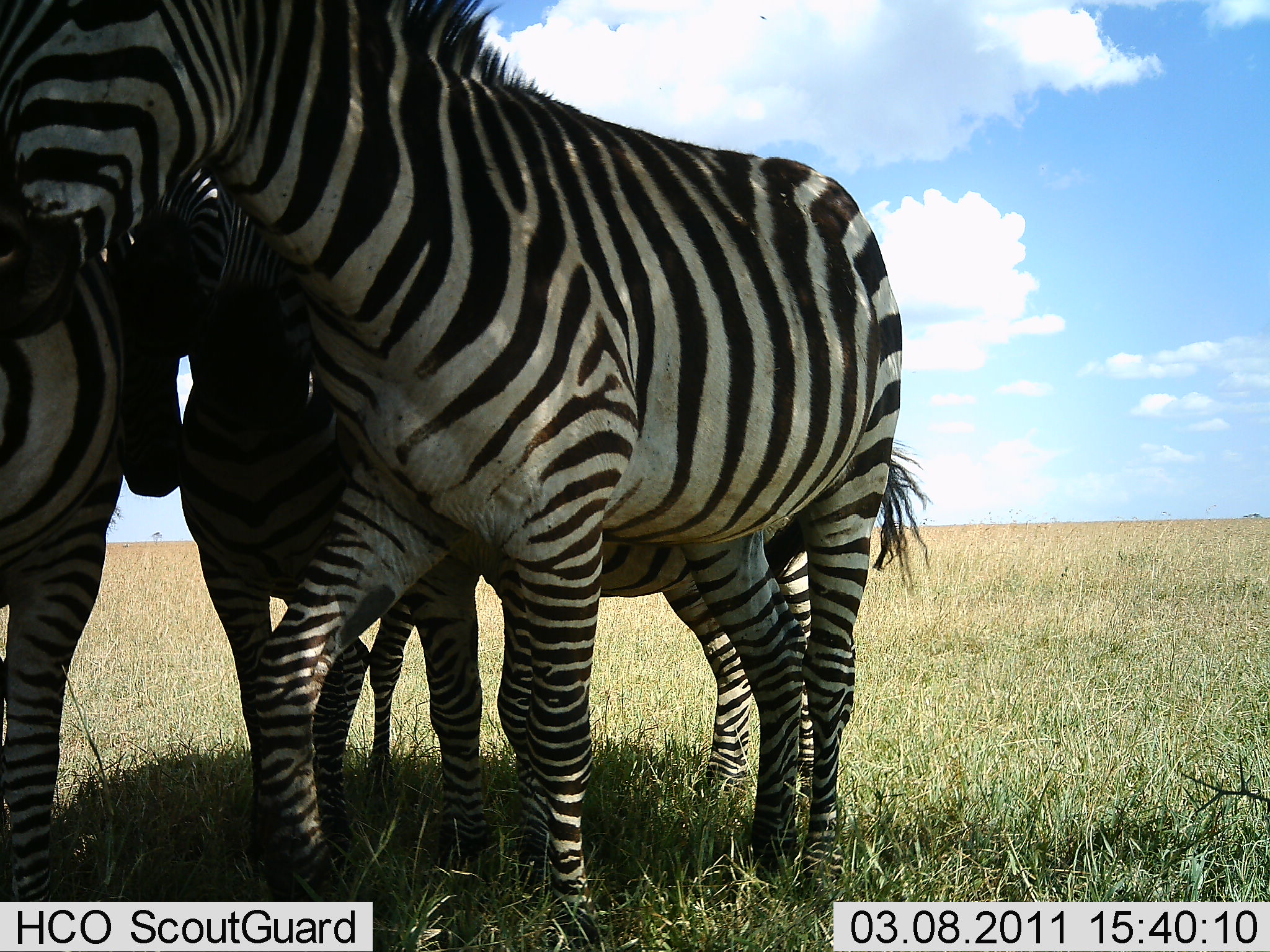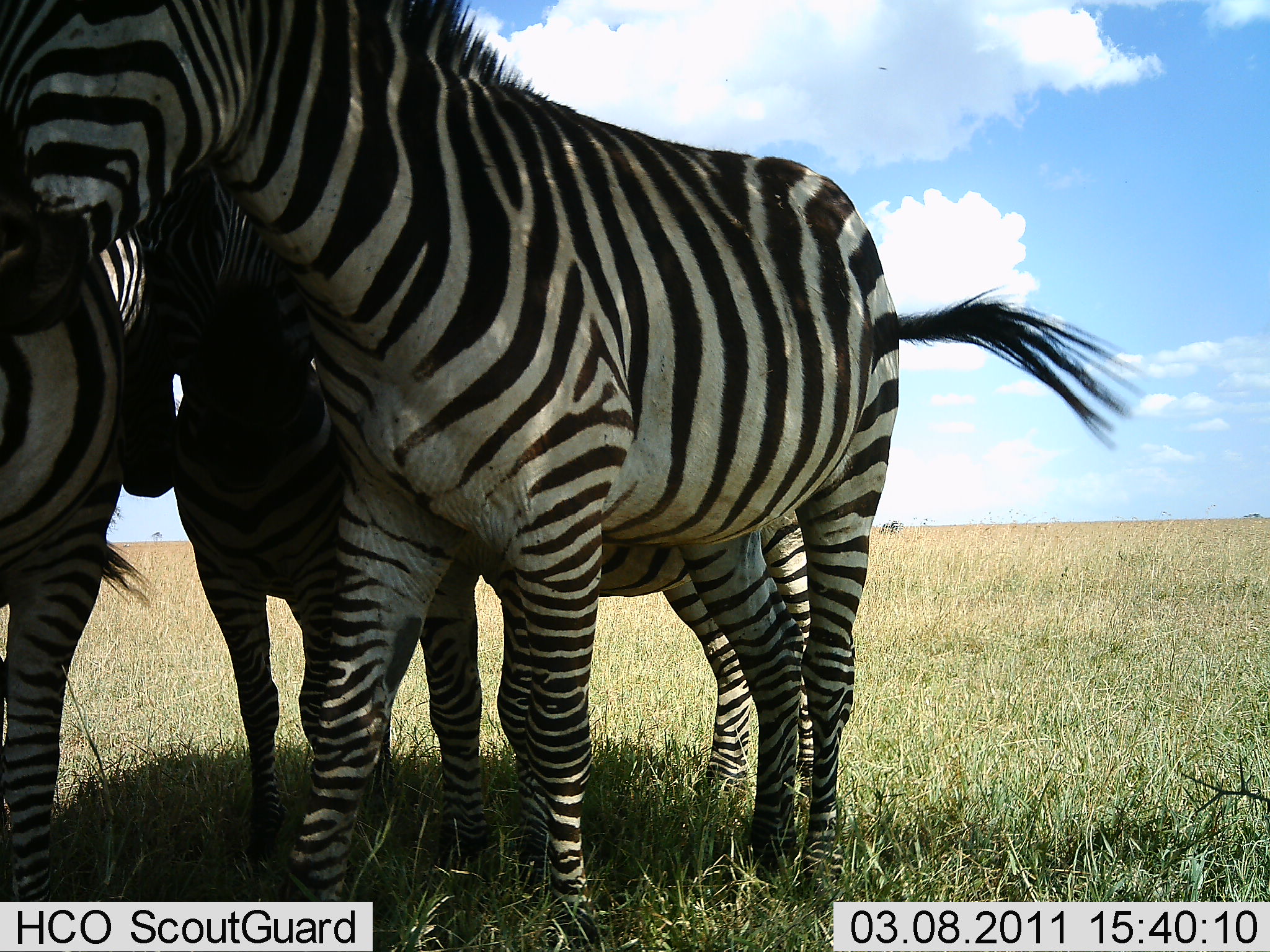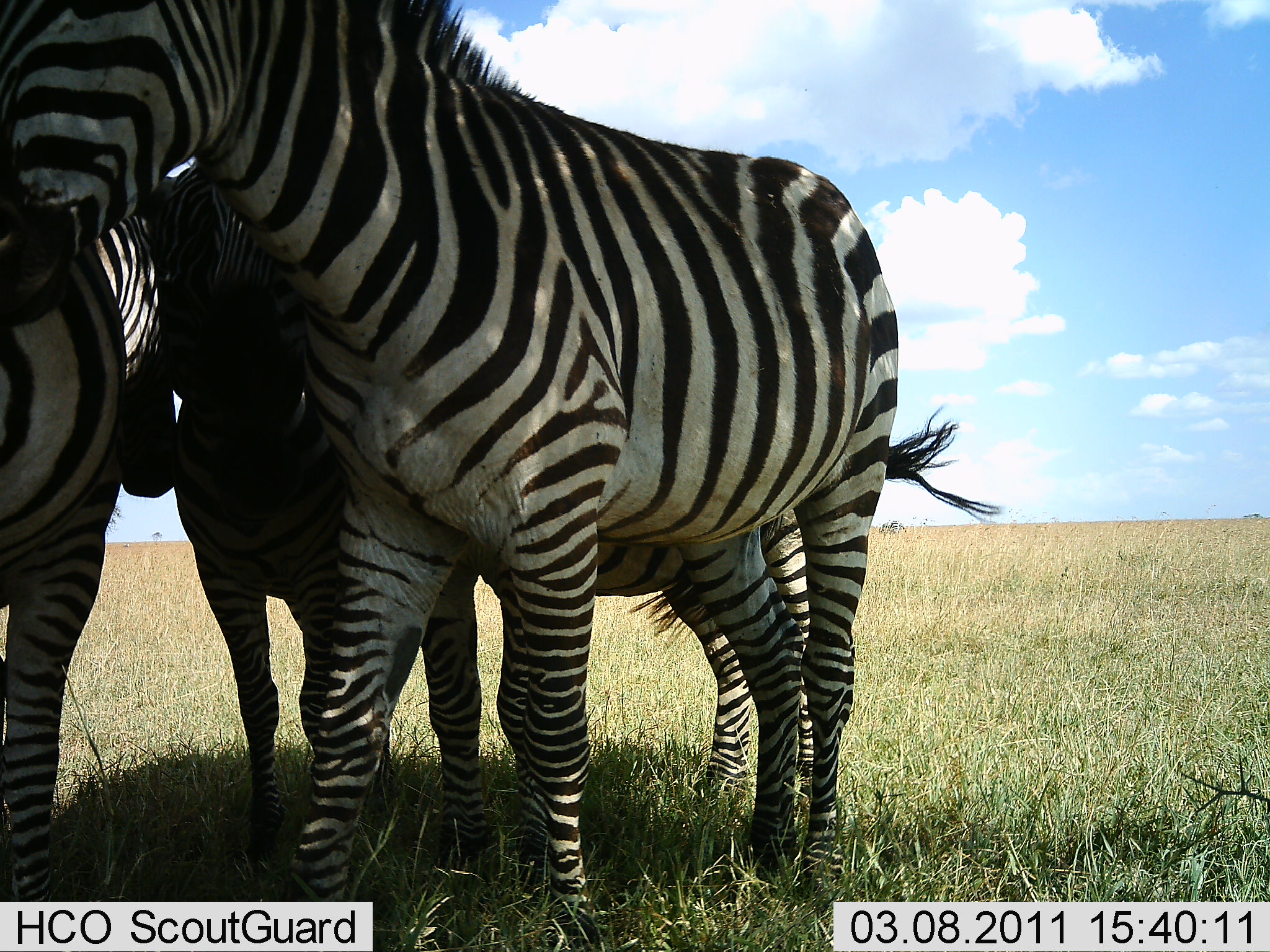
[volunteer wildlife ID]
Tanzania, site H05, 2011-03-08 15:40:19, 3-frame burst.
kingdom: Animalia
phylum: Chordata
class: Mammalia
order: Perissodactyla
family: Equidae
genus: Equus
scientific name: Equus quagga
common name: plains zebra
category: zebra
Zebra (plains zebra) (Equus quagga), count 4. Behavior (volunteer vote fractions): standing 92%, resting 17%, moving 0%, interacting 33%. Young present (vote fraction): 25%. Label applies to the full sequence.